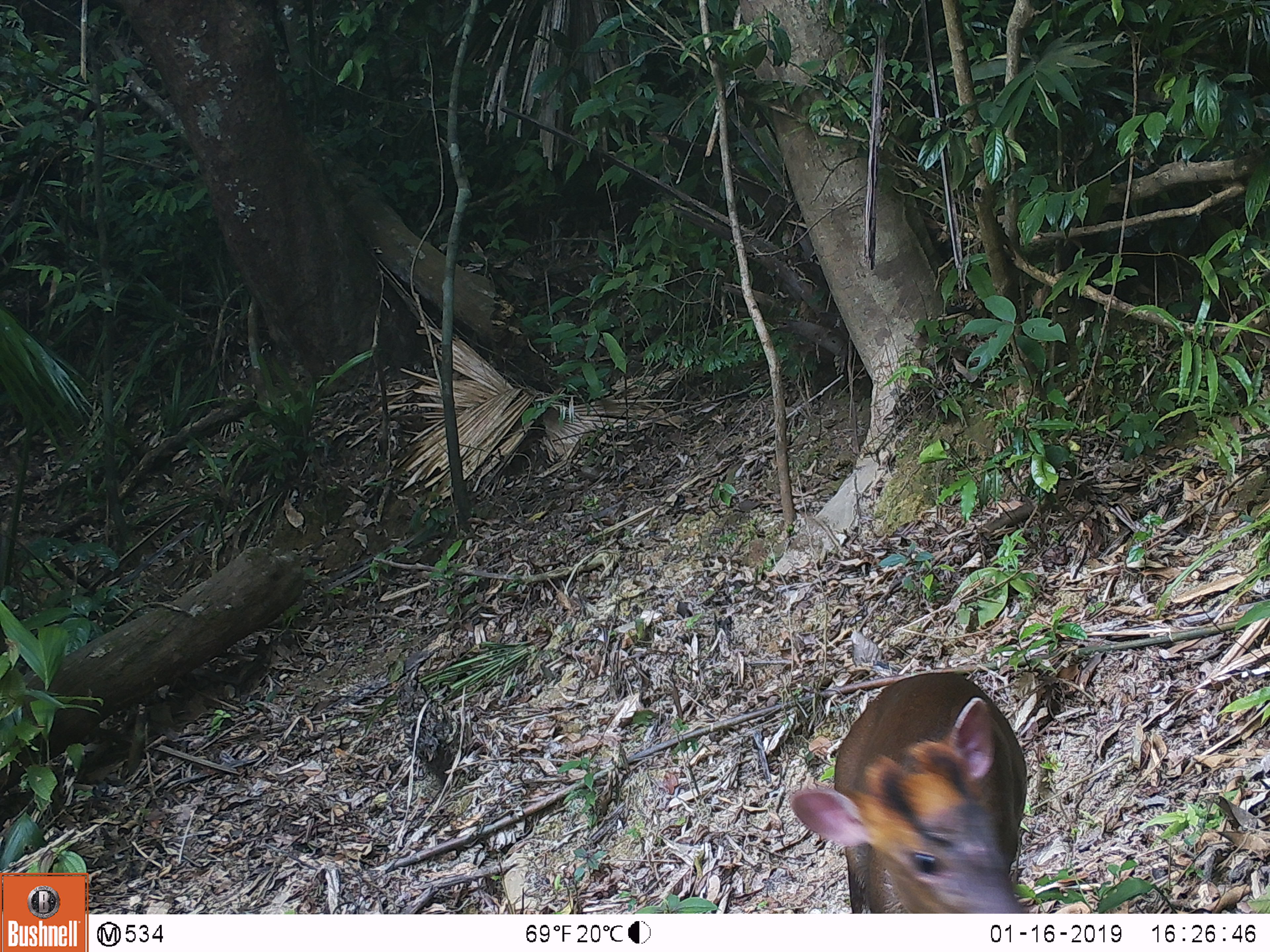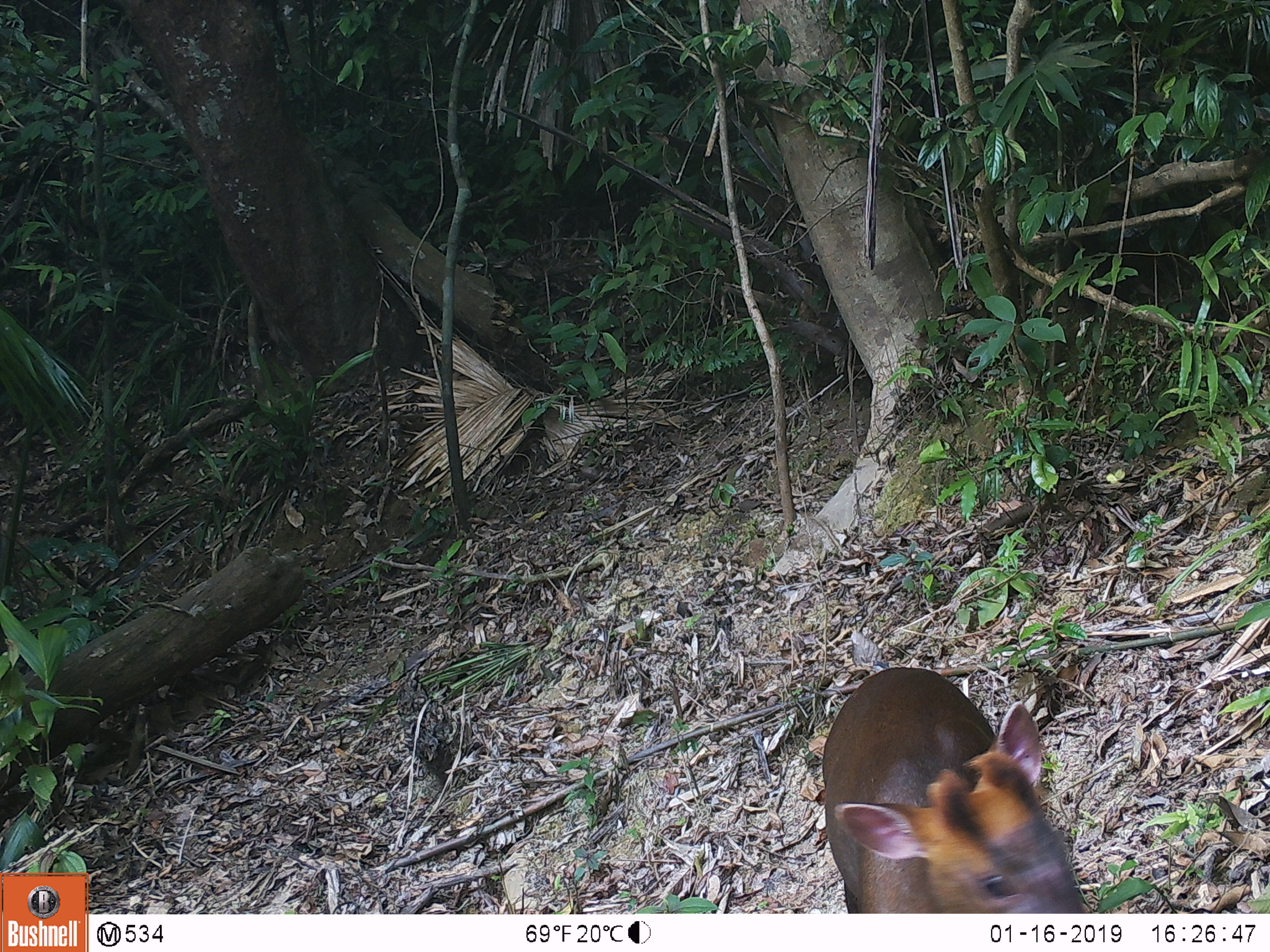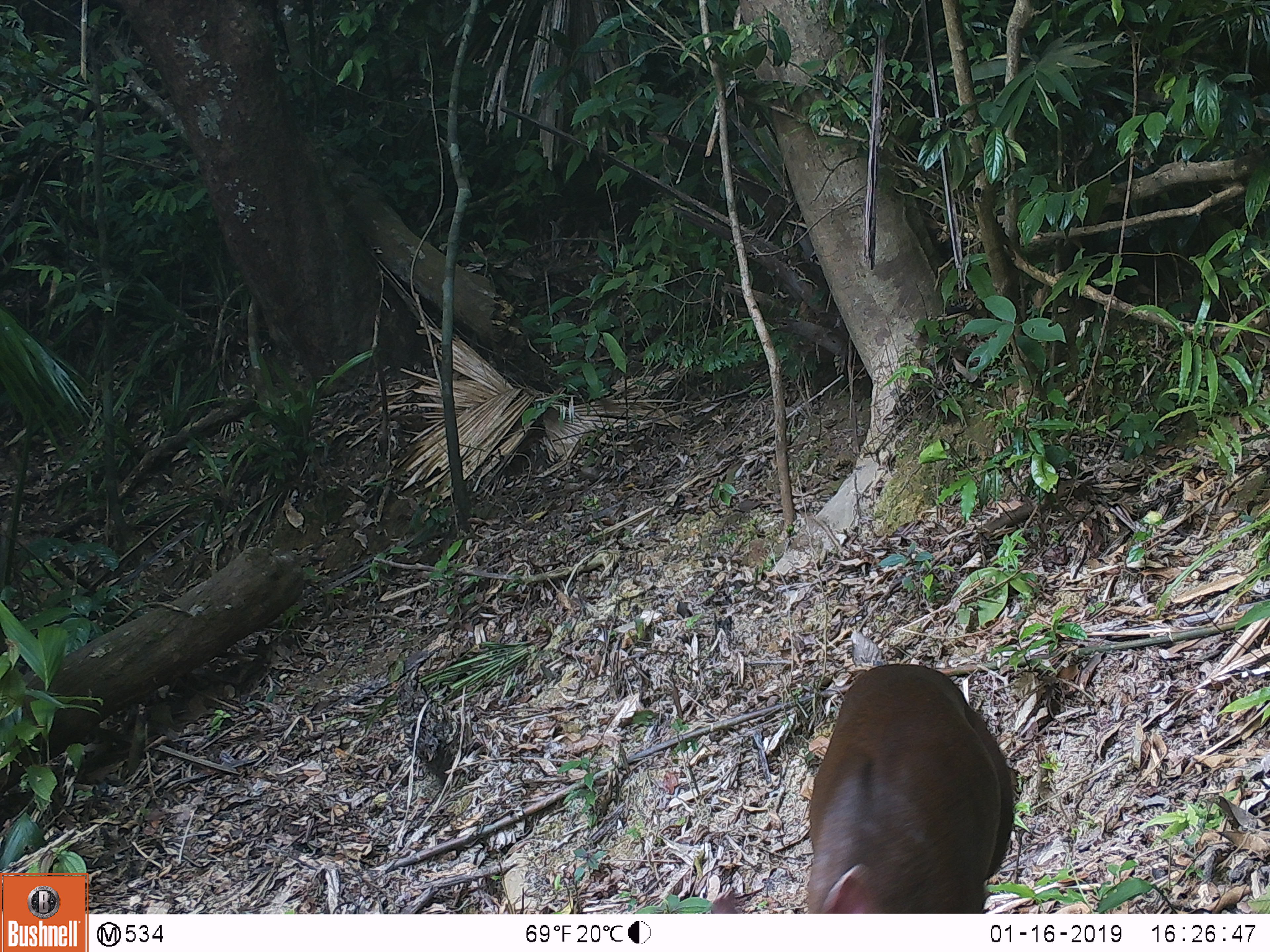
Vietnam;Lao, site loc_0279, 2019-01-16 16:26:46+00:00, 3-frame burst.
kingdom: Animalia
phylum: Chordata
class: Mammalia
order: Artiodactyla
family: Cervidae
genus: Muntiacus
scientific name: Muntiacus rooseveltorum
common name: roosevelt's muntjac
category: roosevelts muntjac group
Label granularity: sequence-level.